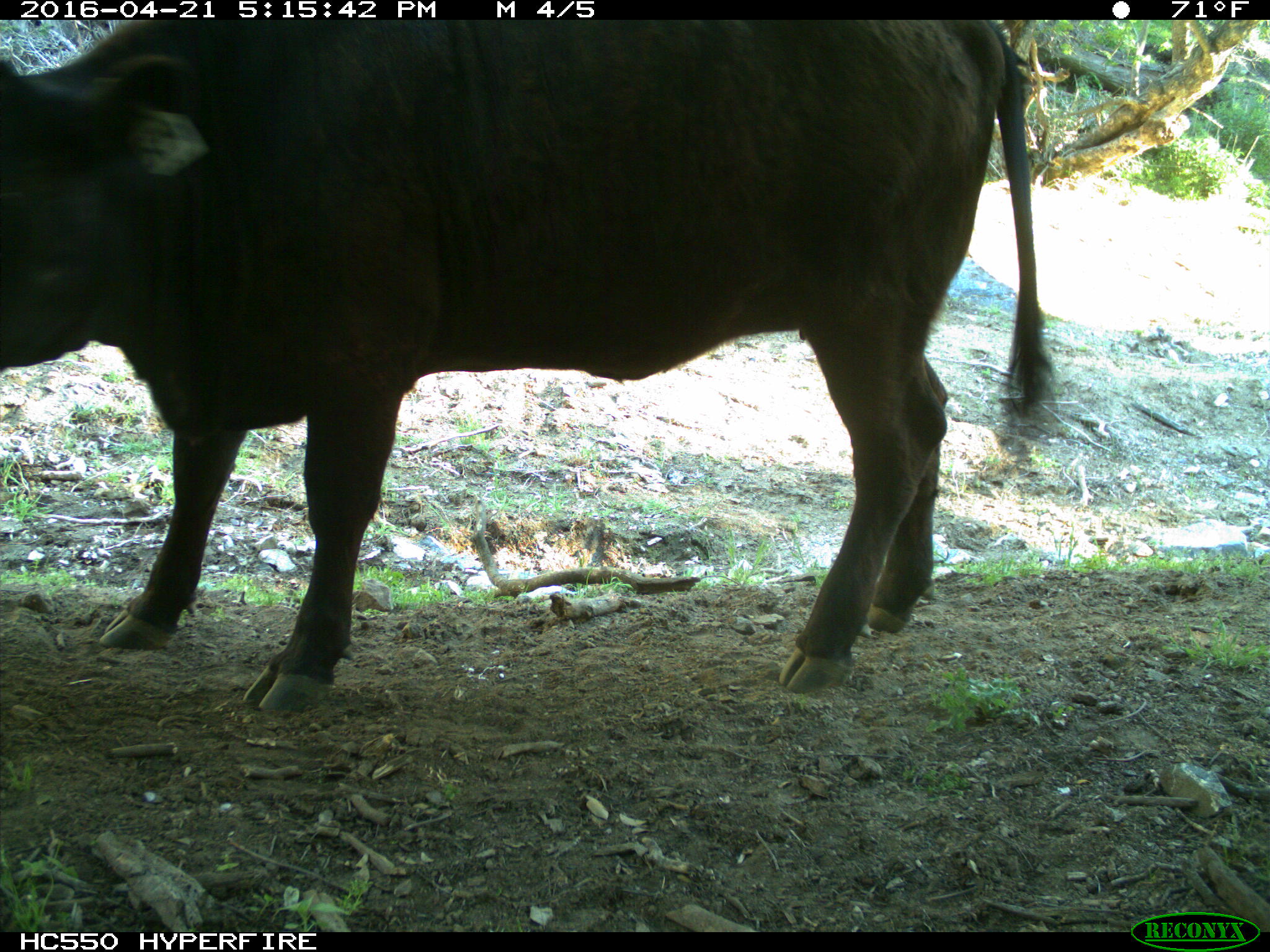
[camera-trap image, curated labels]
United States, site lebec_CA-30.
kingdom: Animalia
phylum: Chordata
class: Mammalia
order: Artiodactyla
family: Bovidae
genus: Bos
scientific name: Bos taurus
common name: domestic cow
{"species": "Bos taurus (domestic cow)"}